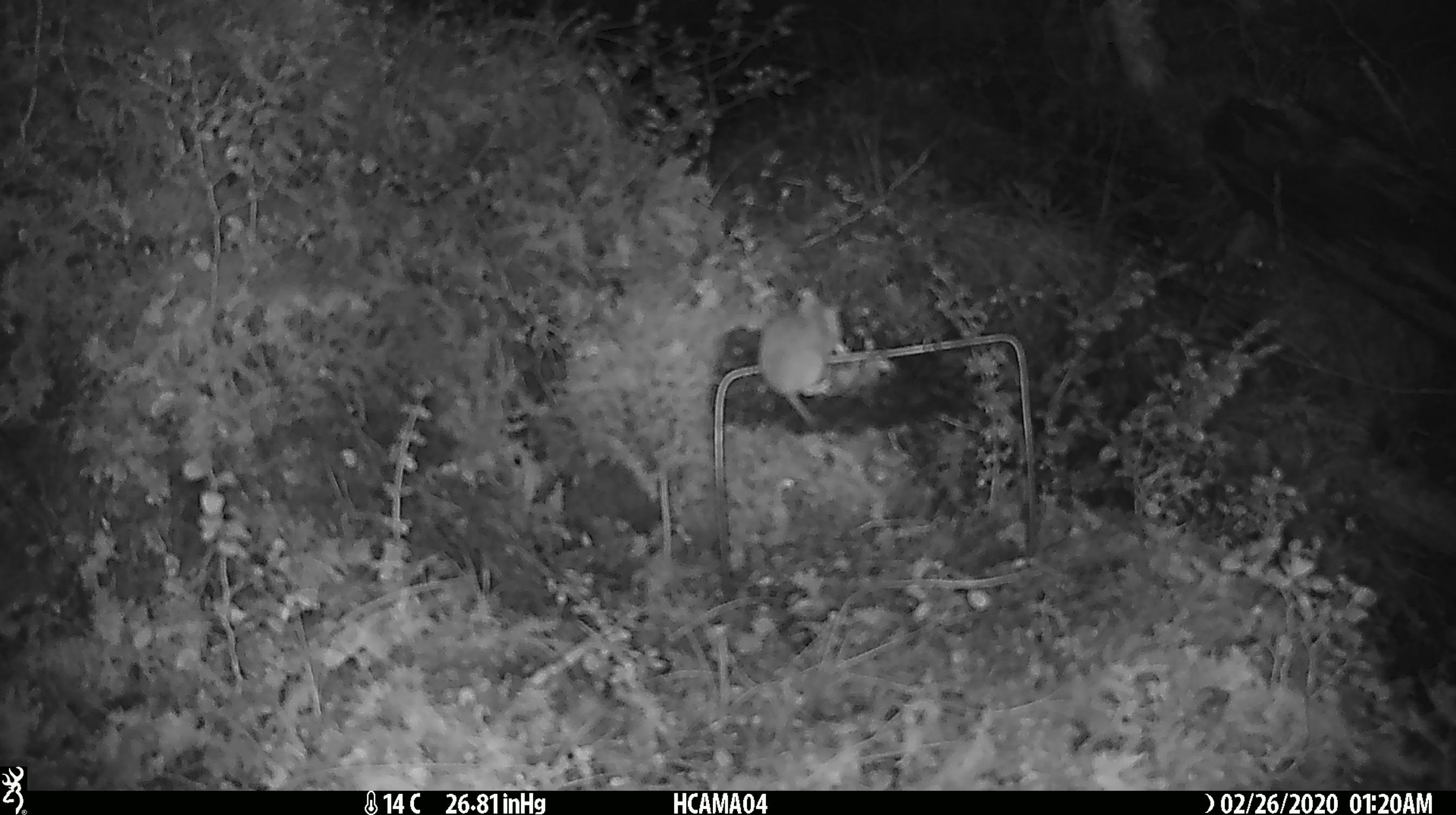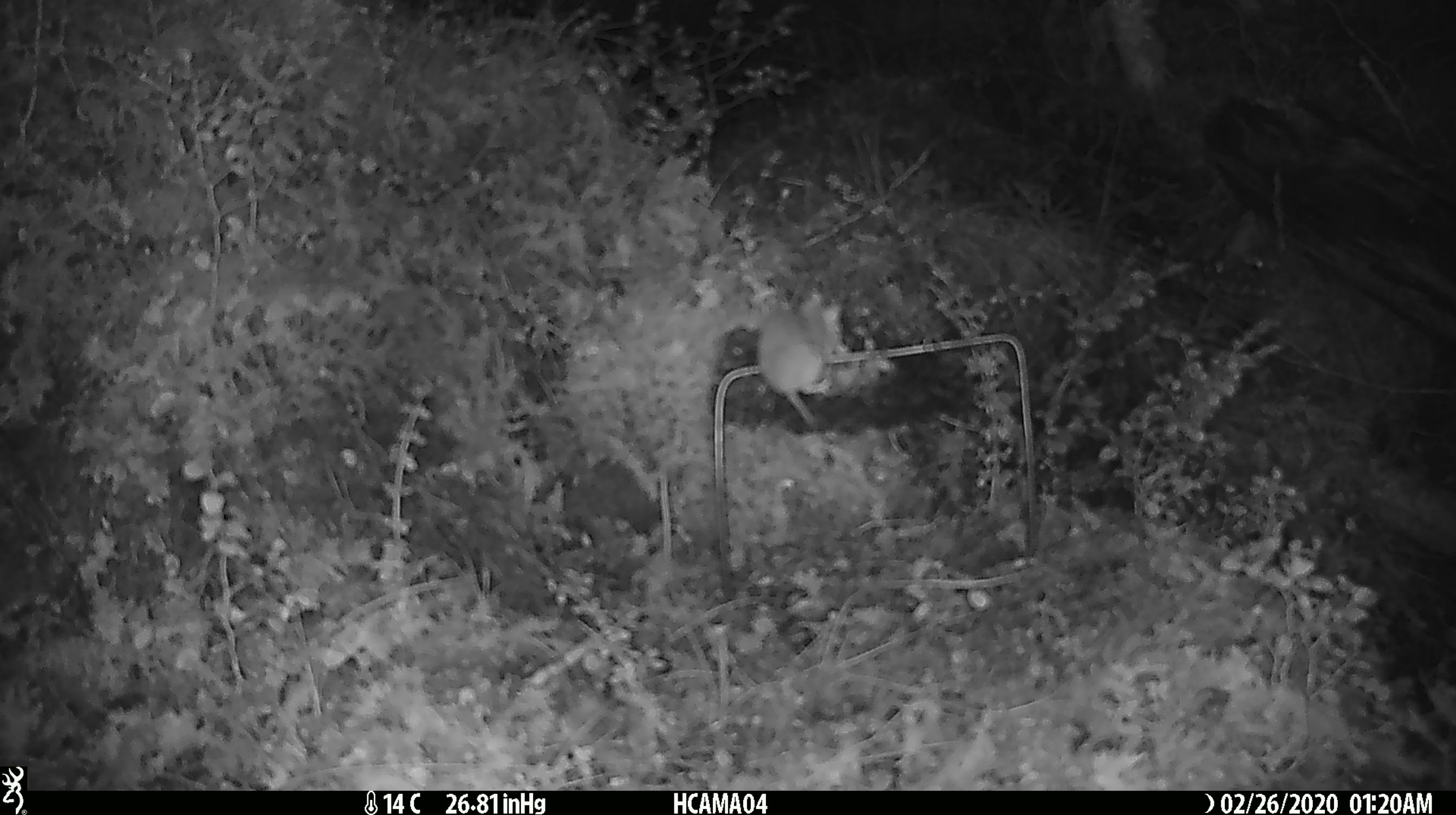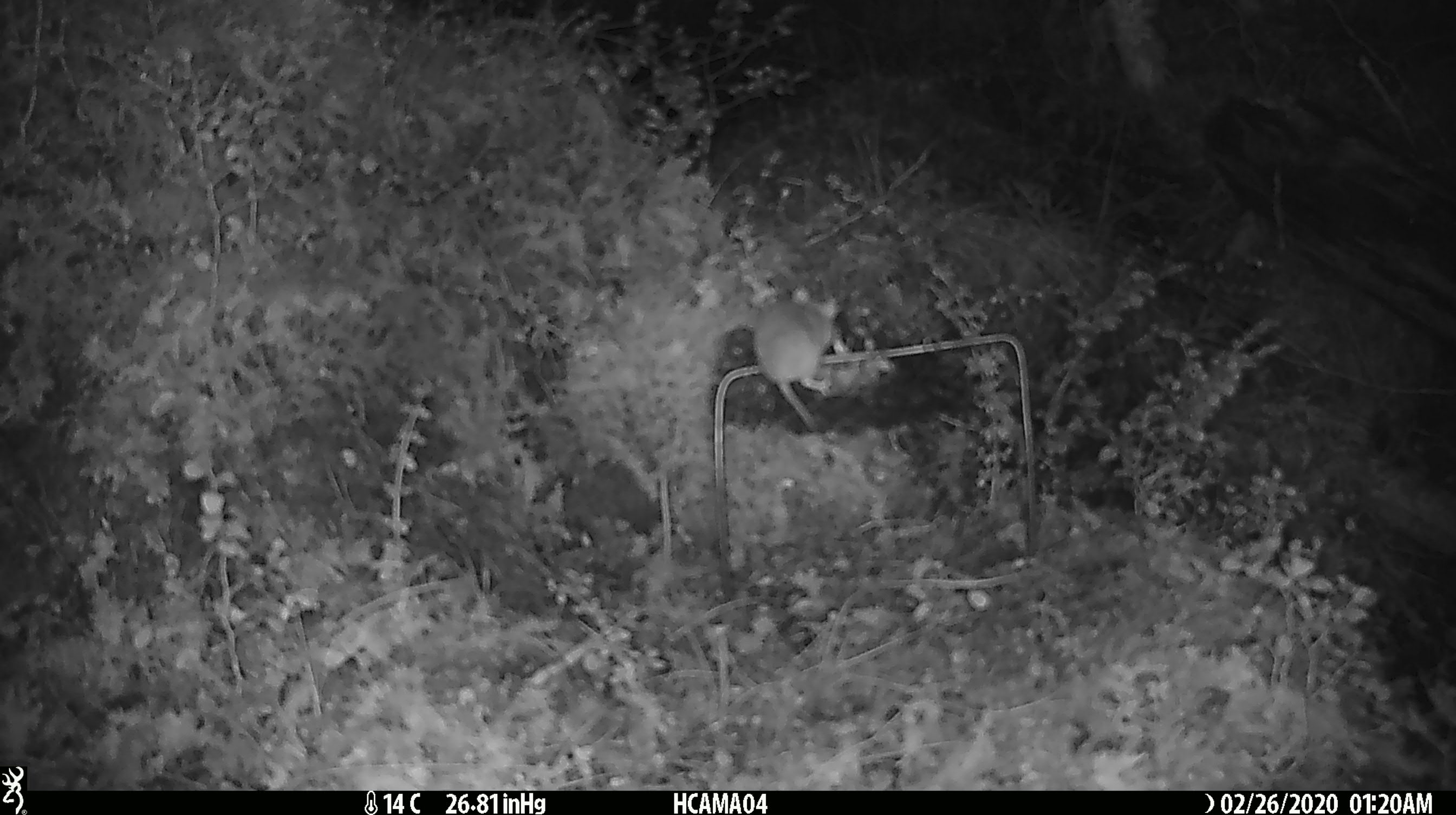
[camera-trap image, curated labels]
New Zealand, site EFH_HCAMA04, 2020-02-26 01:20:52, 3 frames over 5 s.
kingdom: Animalia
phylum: Chordata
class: Mammalia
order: Rodentia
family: Muridae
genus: Mus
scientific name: Mus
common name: mouse